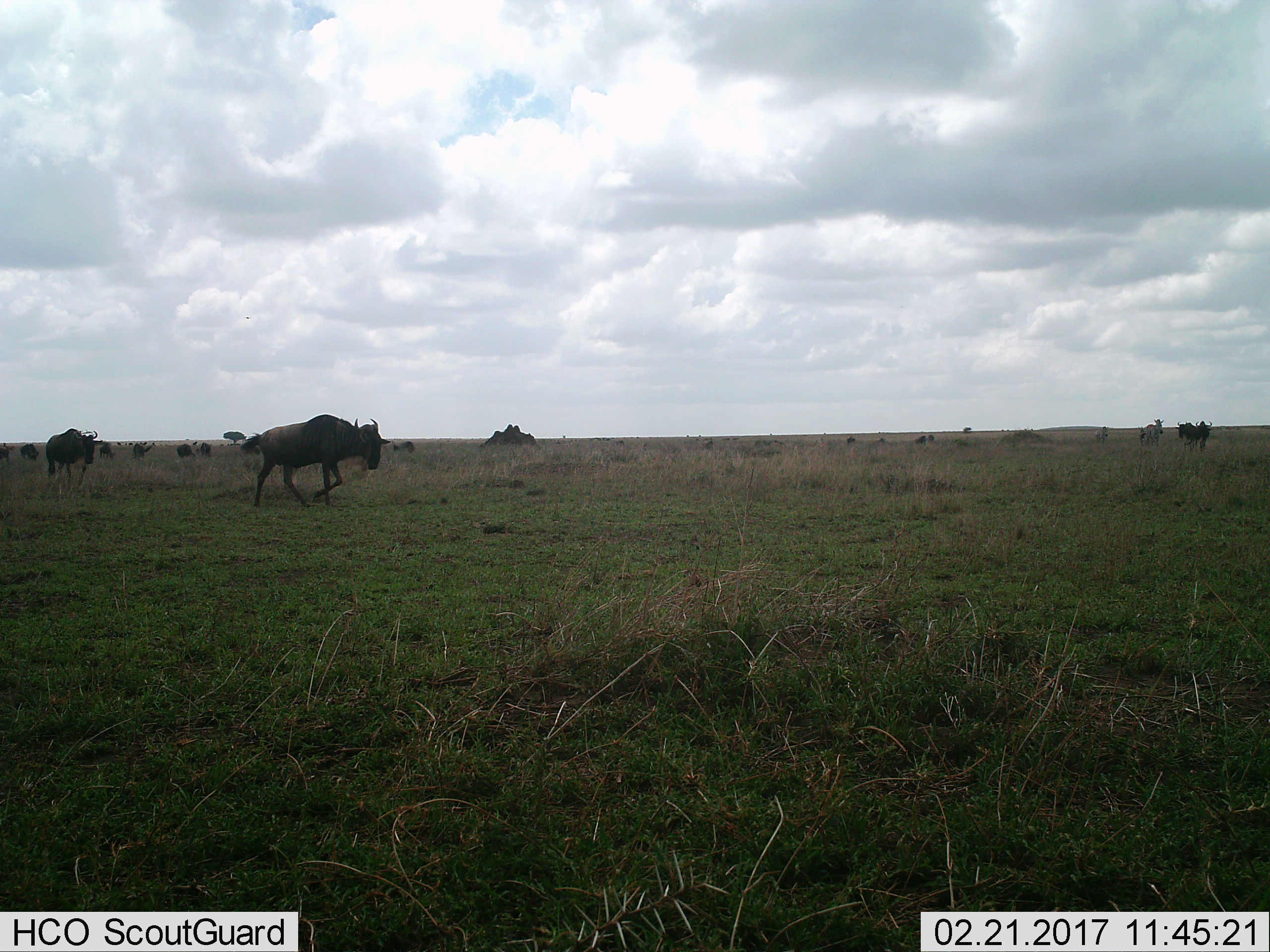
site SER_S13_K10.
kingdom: Animalia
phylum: Chordata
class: Mammalia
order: Artiodactyla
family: Bovidae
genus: Connochaetes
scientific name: Connochaetes taurinus taurinus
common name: blue wildebeest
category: wildebeestblue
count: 11-50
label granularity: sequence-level